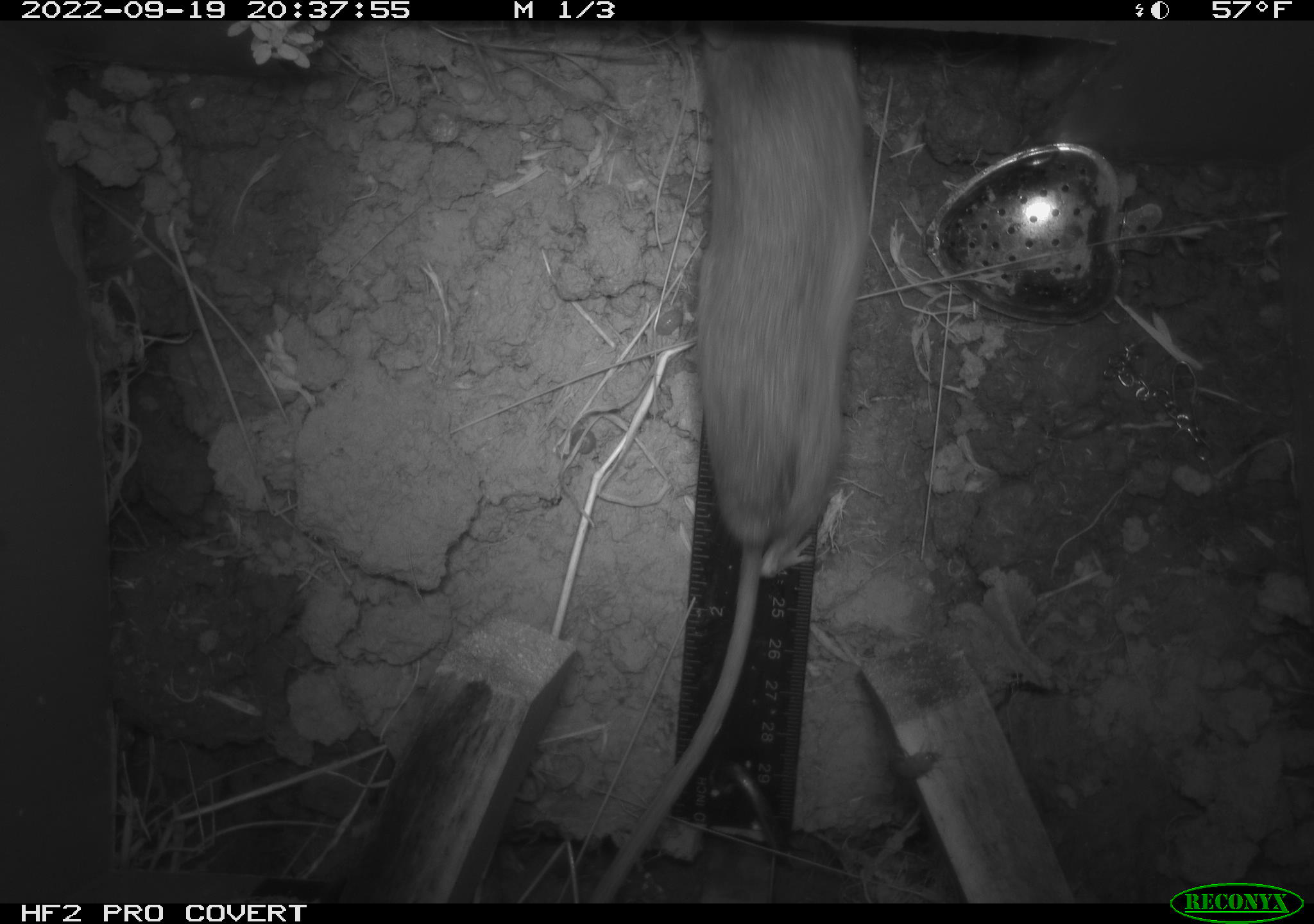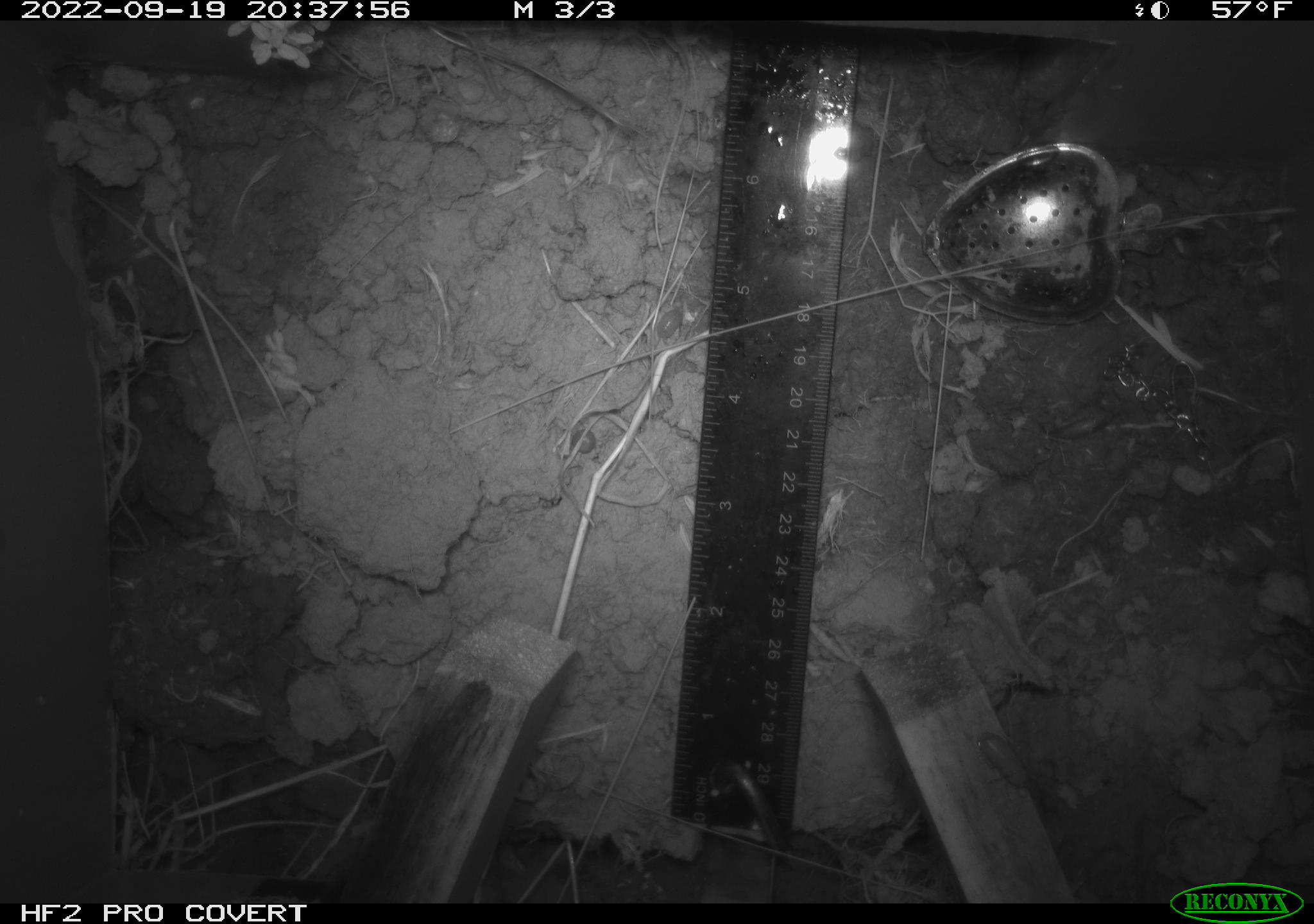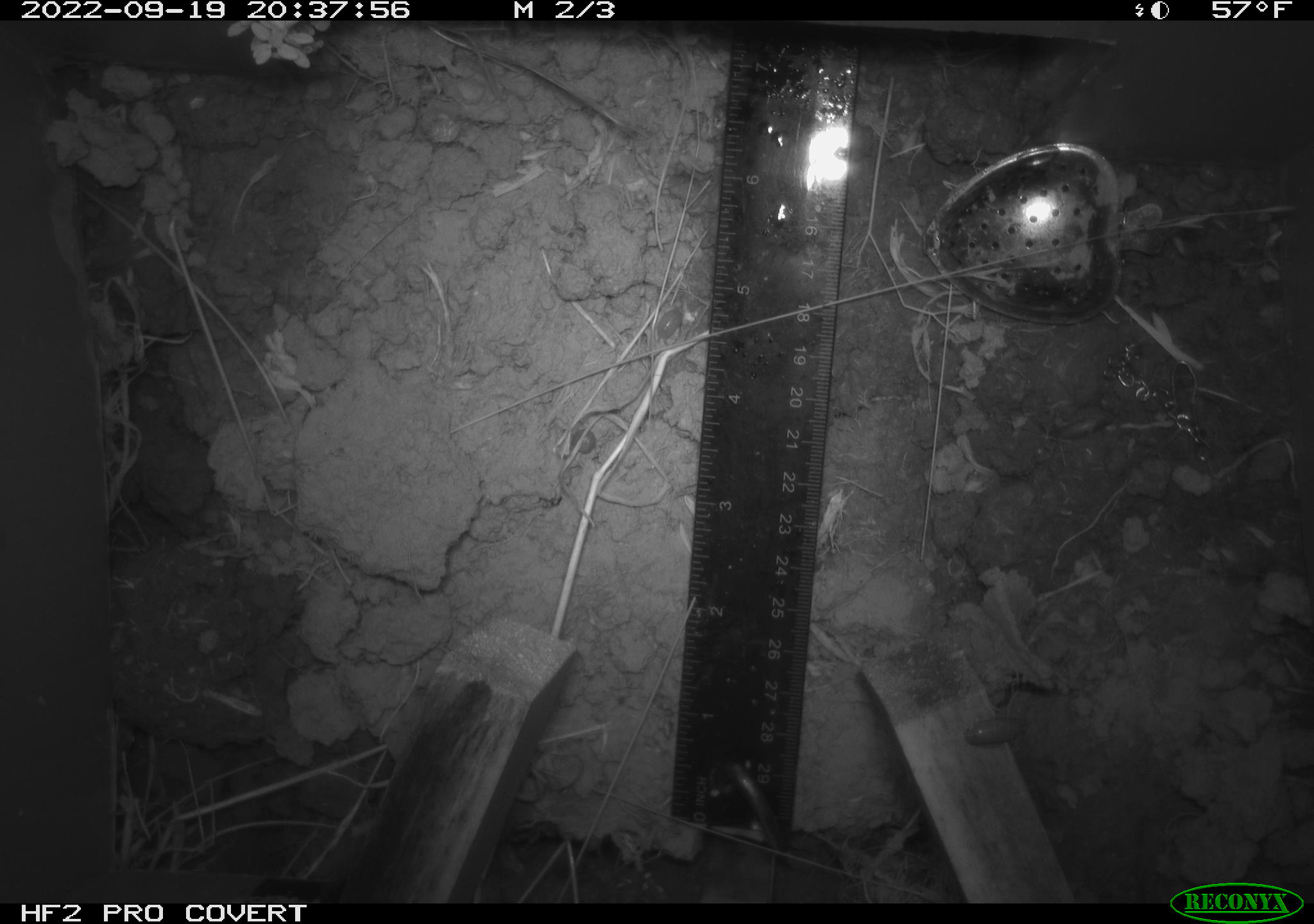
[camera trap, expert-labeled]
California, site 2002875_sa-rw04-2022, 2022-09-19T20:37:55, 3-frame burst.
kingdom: Animalia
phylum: Chordata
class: Mammalia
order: Rodentia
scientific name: Rodentia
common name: mouse species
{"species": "mouse species (Rodentia)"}